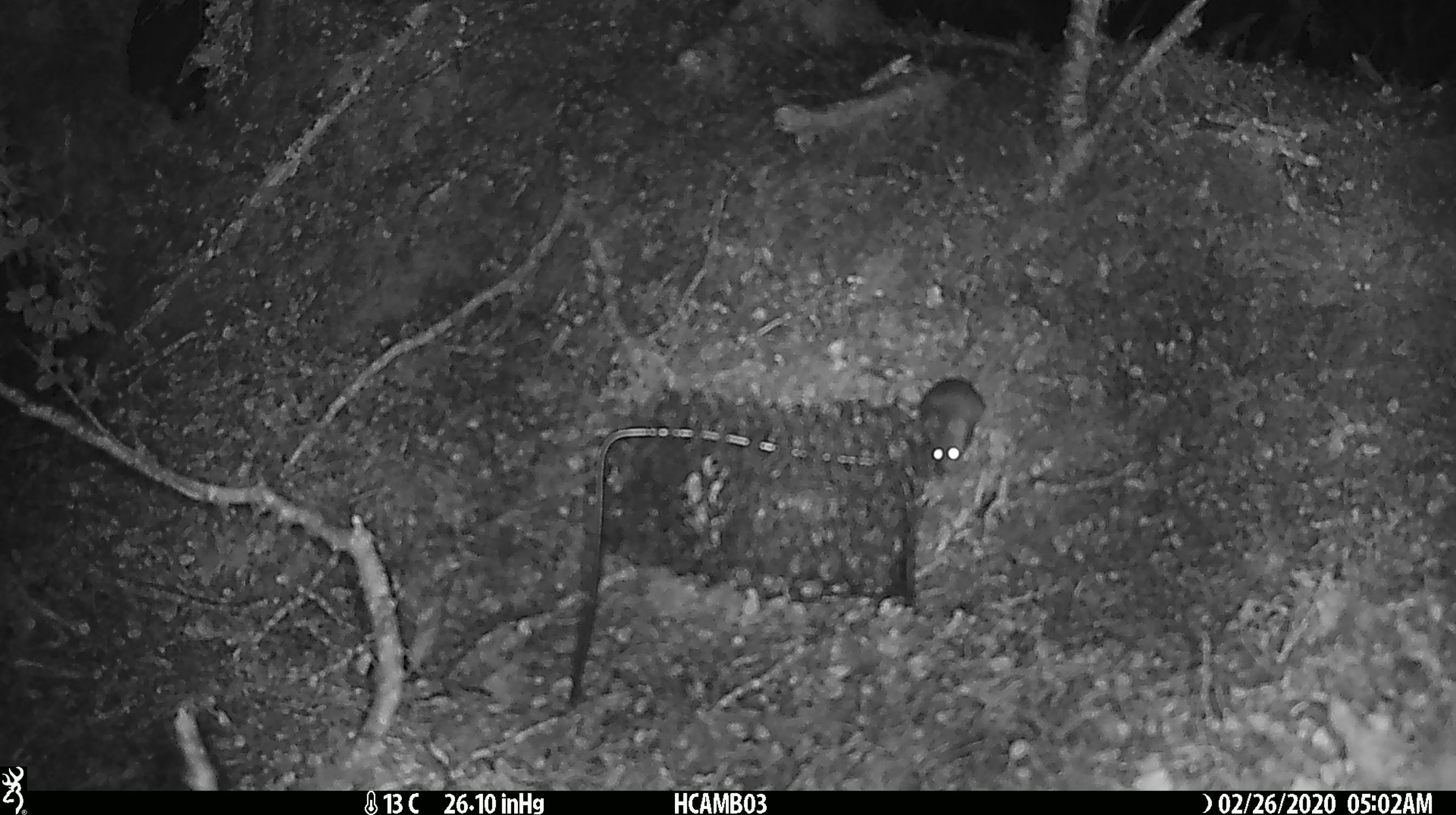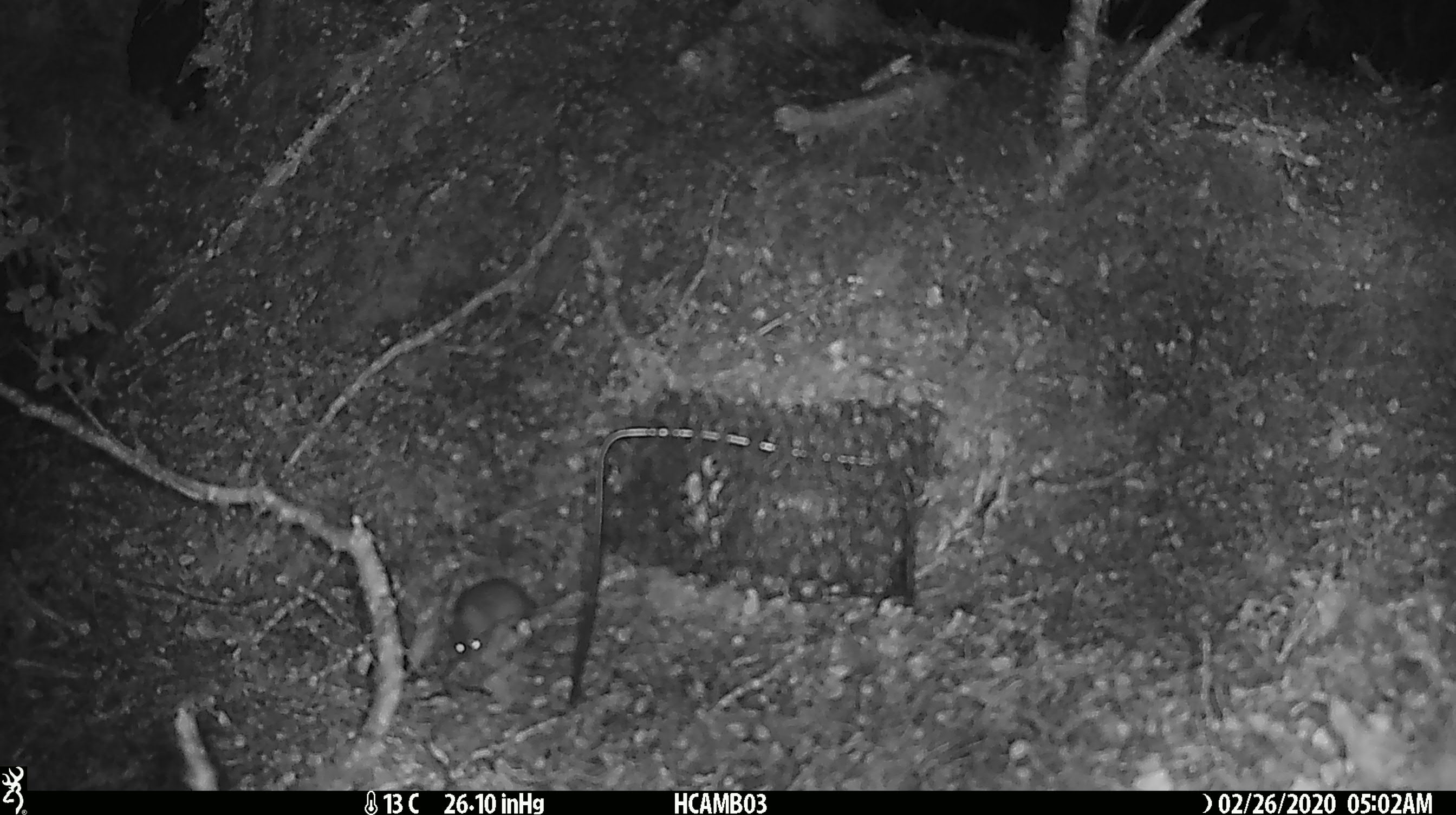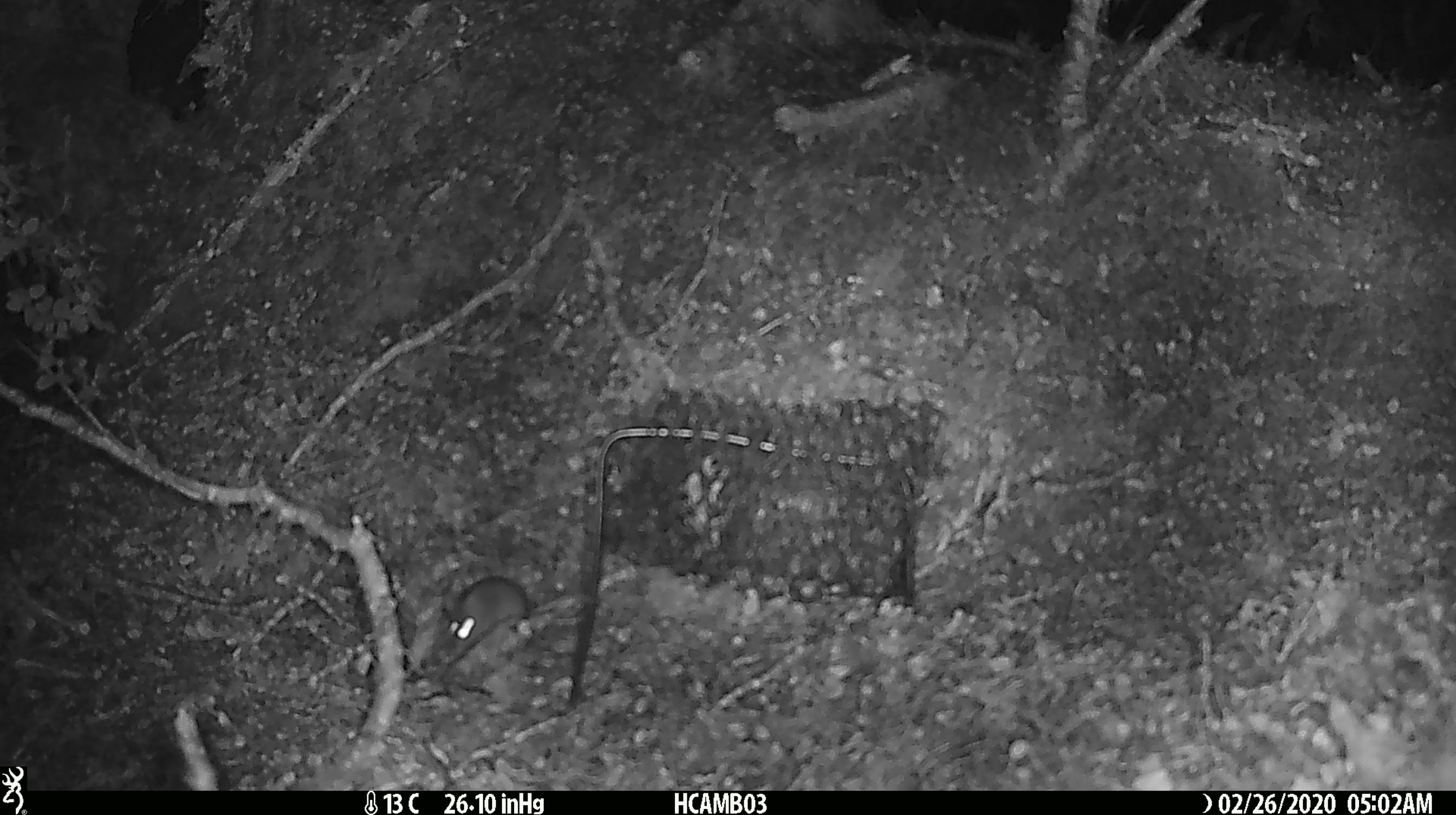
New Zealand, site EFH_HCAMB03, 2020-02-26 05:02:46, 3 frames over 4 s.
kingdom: Animalia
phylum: Chordata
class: Mammalia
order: Rodentia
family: Muridae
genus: Mus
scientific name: Mus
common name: mouse